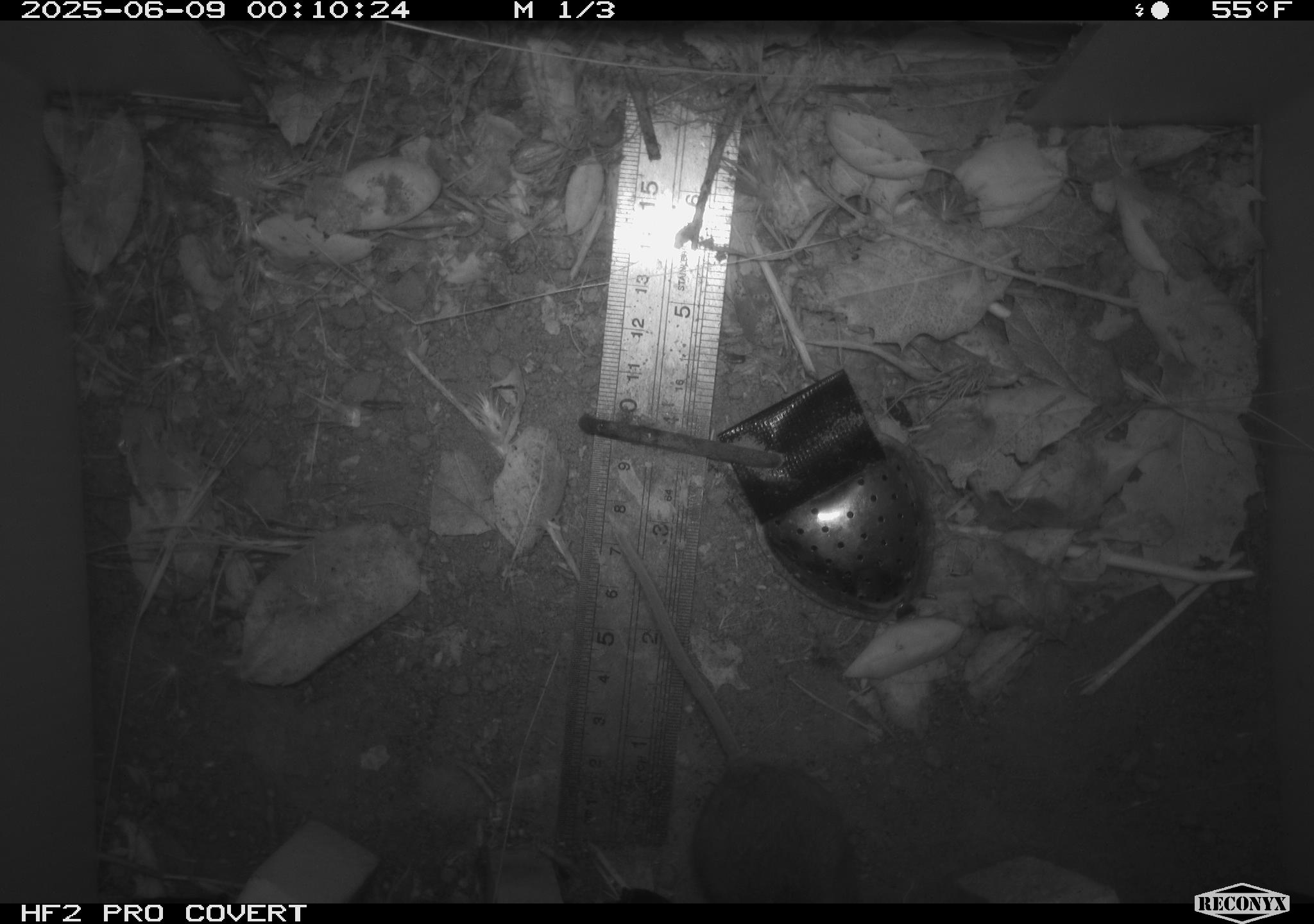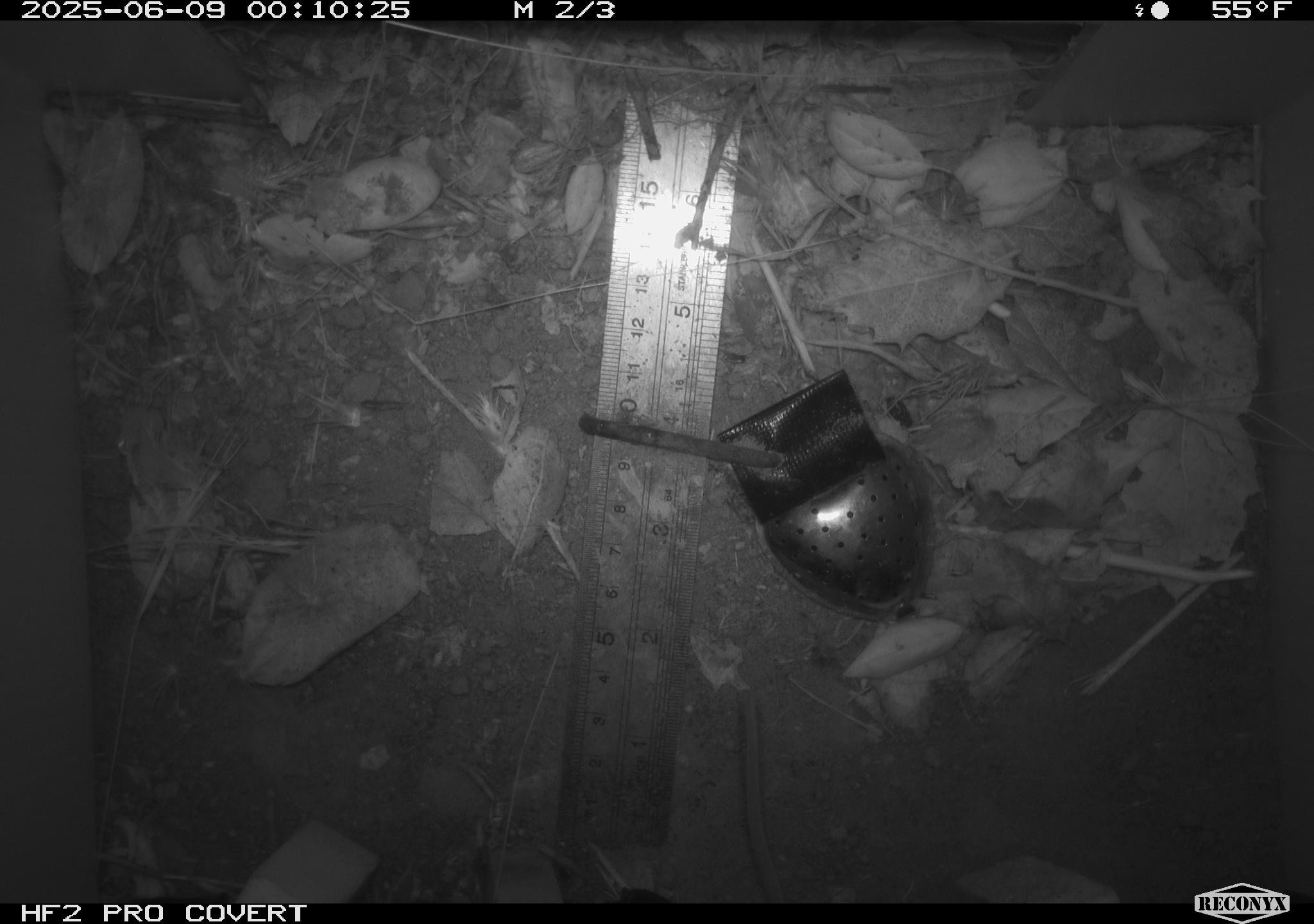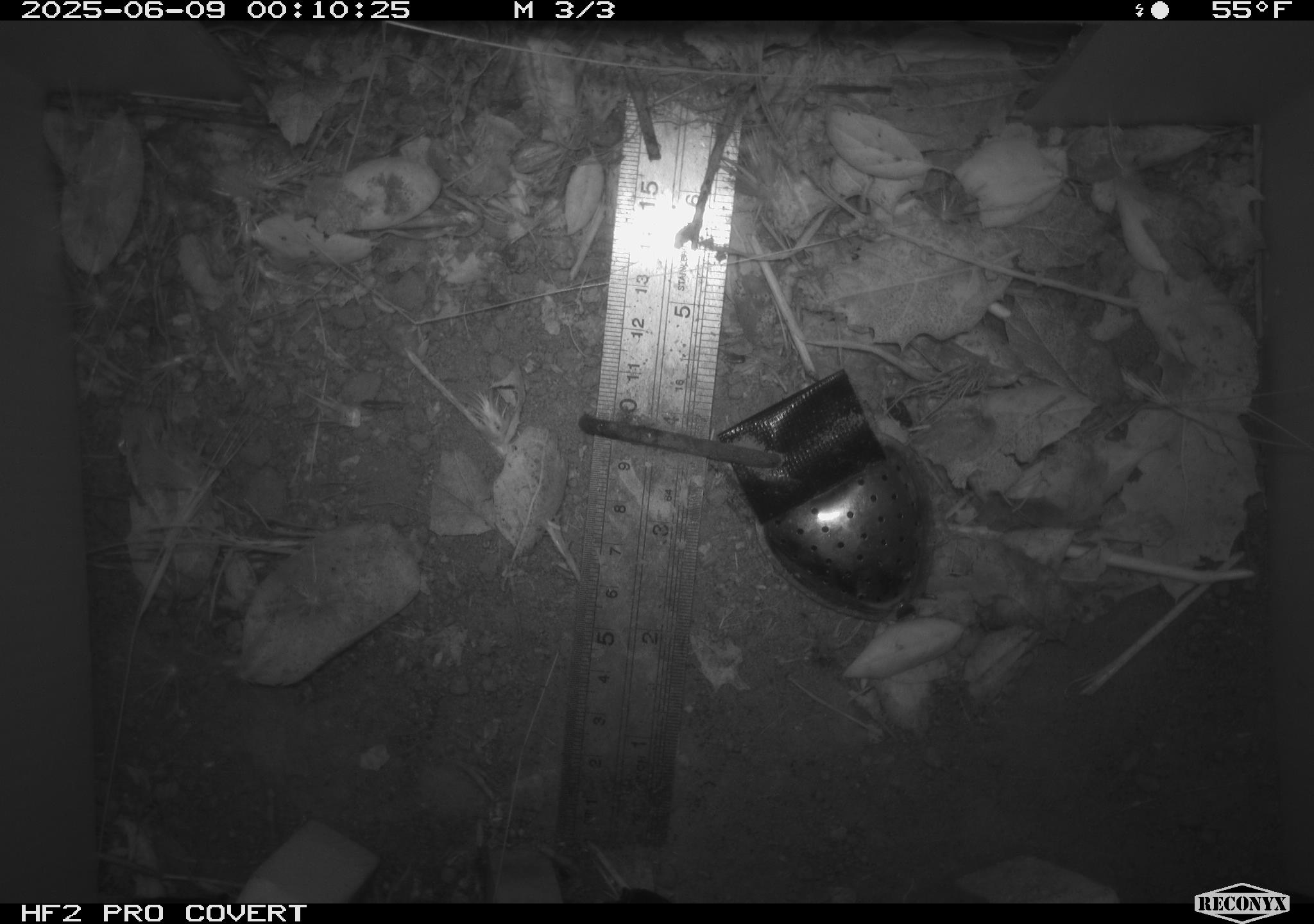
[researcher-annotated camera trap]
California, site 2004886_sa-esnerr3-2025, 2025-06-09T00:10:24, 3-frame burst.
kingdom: Animalia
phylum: Chordata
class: Mammalia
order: Rodentia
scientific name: Rodentia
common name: rodent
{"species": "rodent (Rodentia)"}